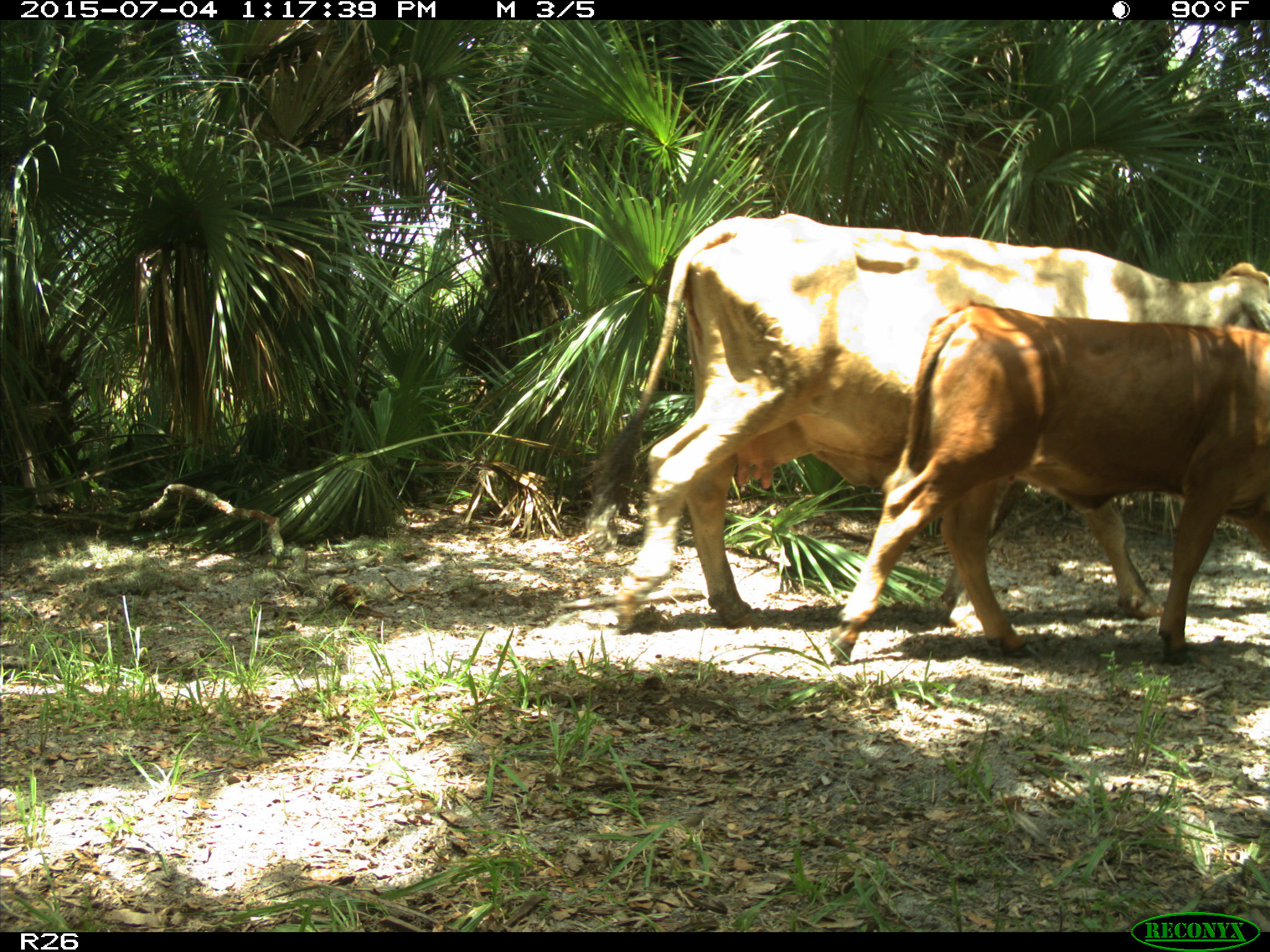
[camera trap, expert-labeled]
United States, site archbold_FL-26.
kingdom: Animalia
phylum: Chordata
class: Mammalia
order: Artiodactyla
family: Bovidae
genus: Bos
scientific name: Bos taurus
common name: domestic cow